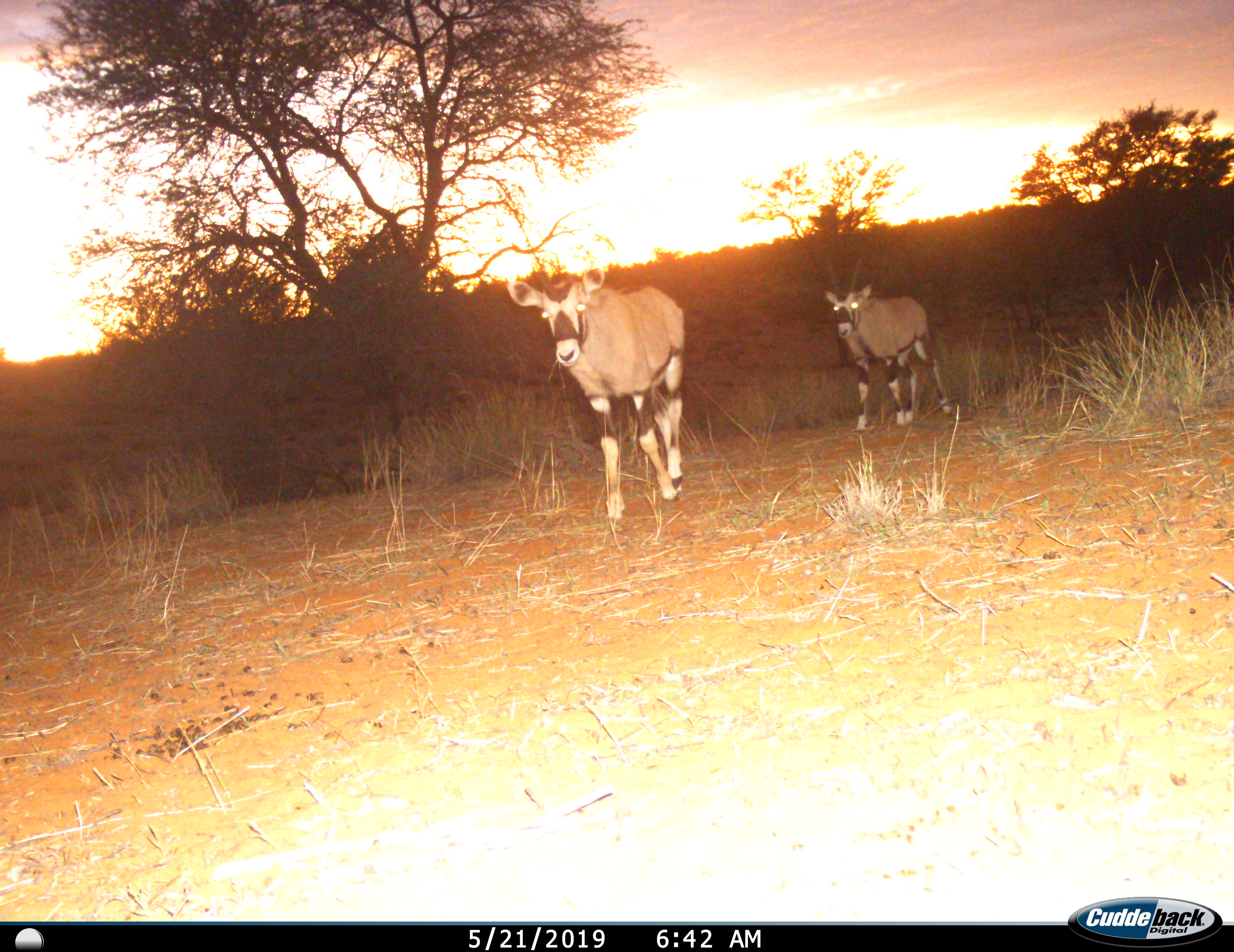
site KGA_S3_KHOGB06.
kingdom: Animalia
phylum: Chordata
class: Mammalia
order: Artiodactyla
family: Bovidae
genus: Oryx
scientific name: Oryx gazella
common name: gemsbok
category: oryx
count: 2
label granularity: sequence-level